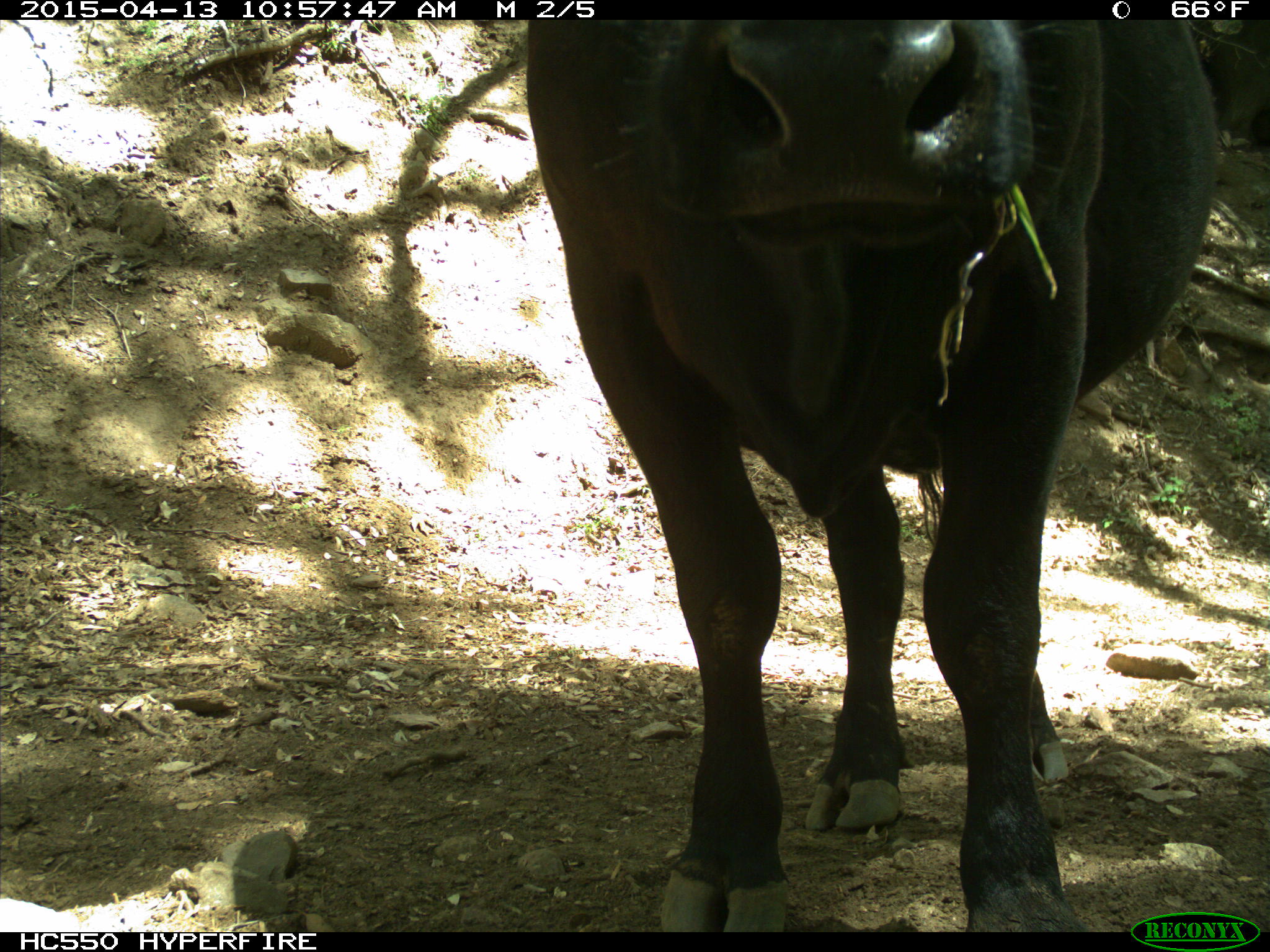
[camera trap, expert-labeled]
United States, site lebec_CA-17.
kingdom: Animalia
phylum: Chordata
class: Mammalia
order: Artiodactyla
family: Bovidae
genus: Bos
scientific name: Bos taurus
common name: domestic cow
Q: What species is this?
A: Bos taurus (domestic cow).